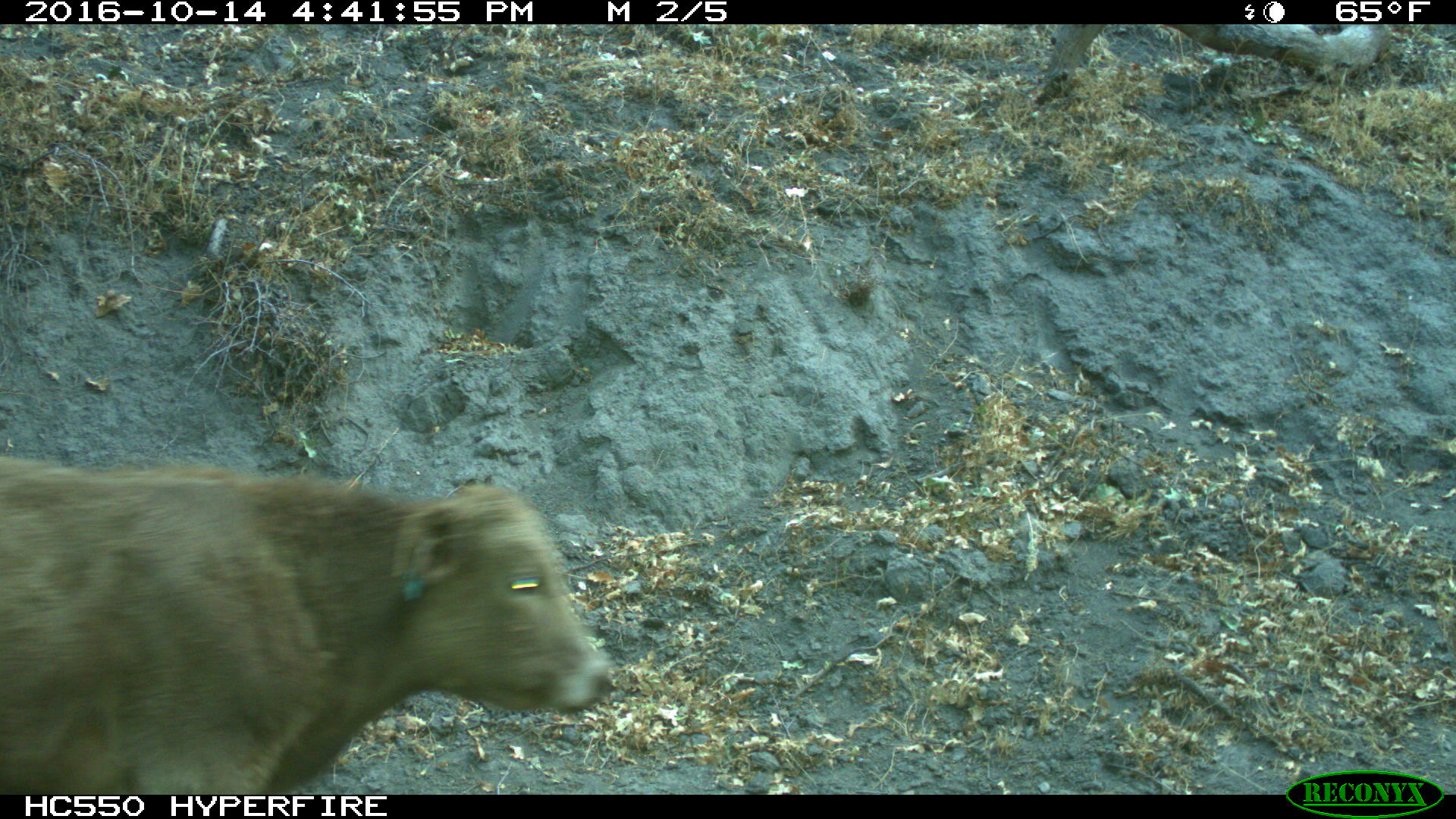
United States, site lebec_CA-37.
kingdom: Animalia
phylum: Chordata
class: Mammalia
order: Artiodactyla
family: Bovidae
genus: Bos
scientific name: Bos taurus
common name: domestic cow